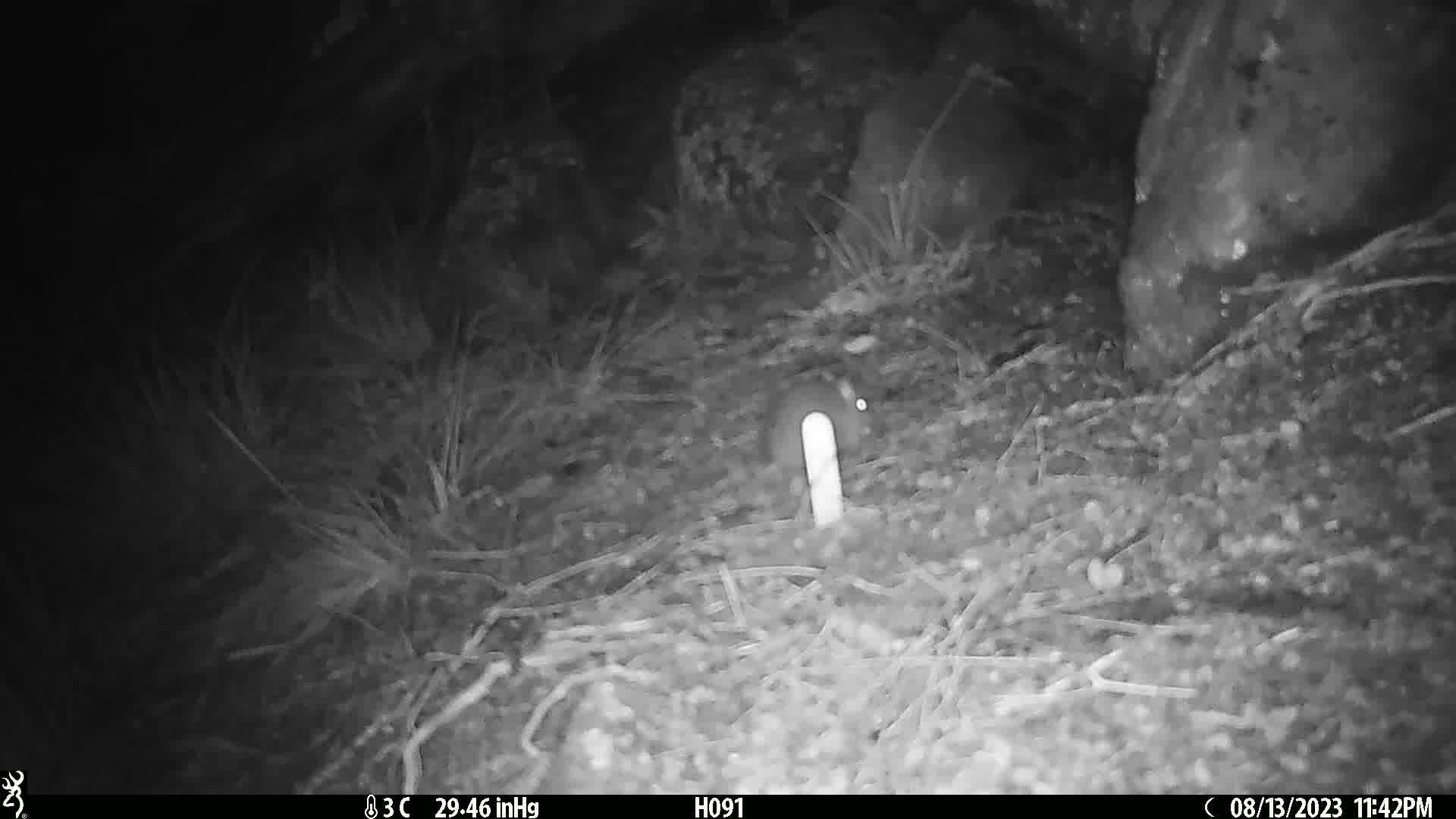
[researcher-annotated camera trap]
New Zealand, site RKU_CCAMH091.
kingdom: Animalia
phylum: Chordata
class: Mammalia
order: Rodentia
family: Muridae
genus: Rattus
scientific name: Rattus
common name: rat